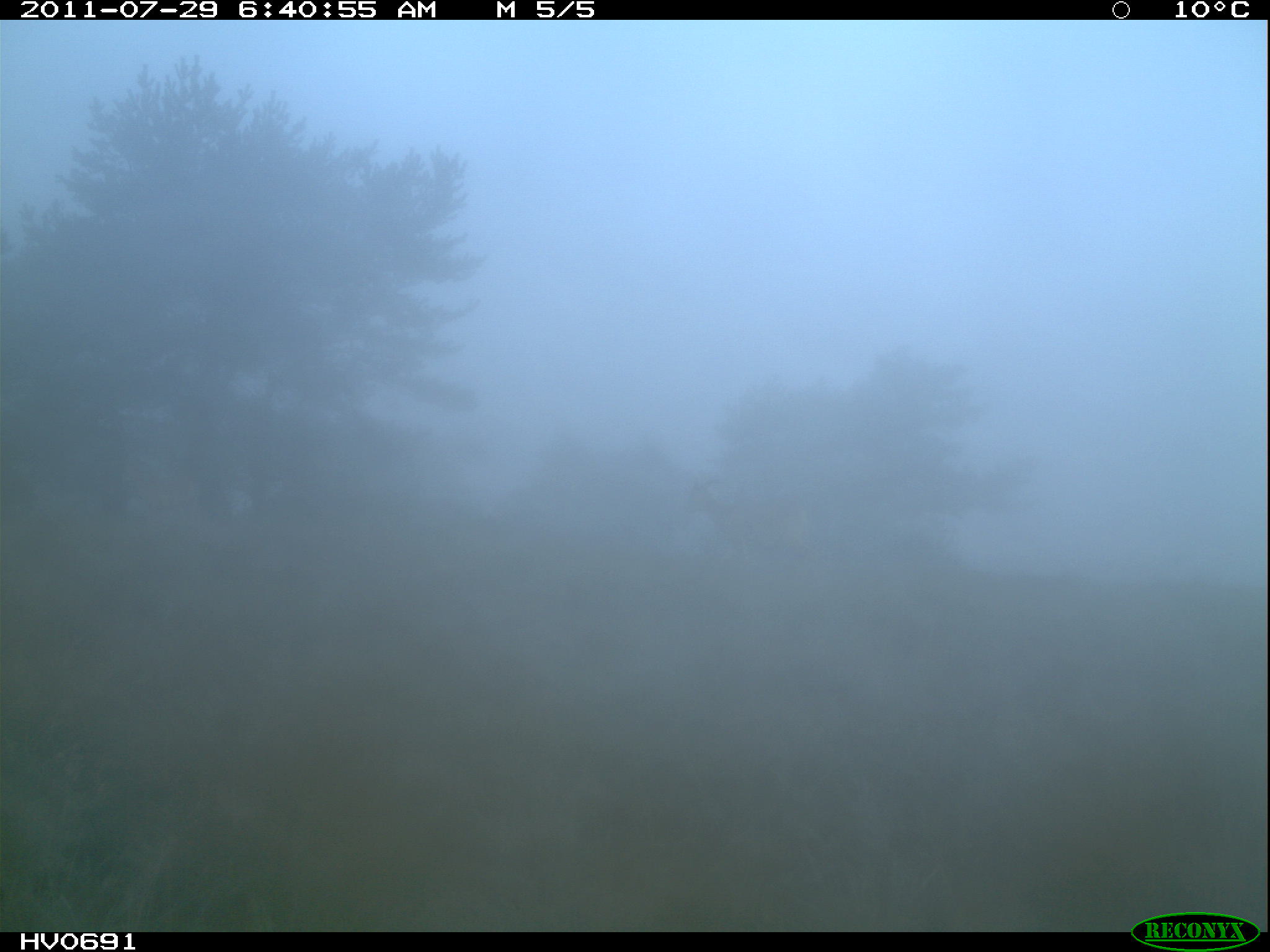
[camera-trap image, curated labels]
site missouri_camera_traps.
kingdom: Animalia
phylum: Chordata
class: Mammalia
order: Artiodactyla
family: Bovidae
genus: Ovis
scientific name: Ovis ammon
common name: mouflon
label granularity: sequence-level